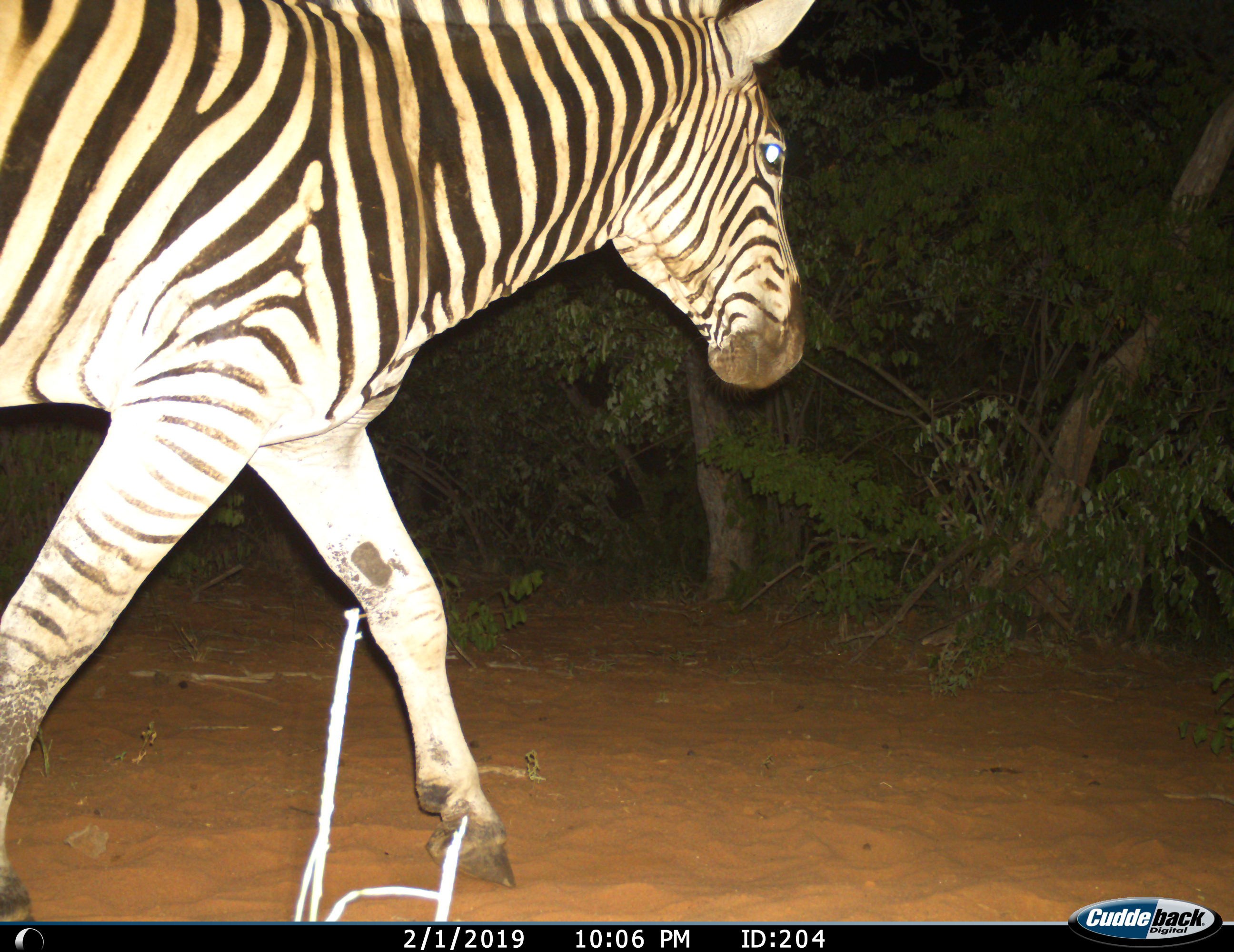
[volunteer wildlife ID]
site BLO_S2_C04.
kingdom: Animalia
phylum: Chordata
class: Mammalia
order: Perissodactyla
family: Equidae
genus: Equus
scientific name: Equus quagga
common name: plains zebra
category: zebraplains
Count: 1.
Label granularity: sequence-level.